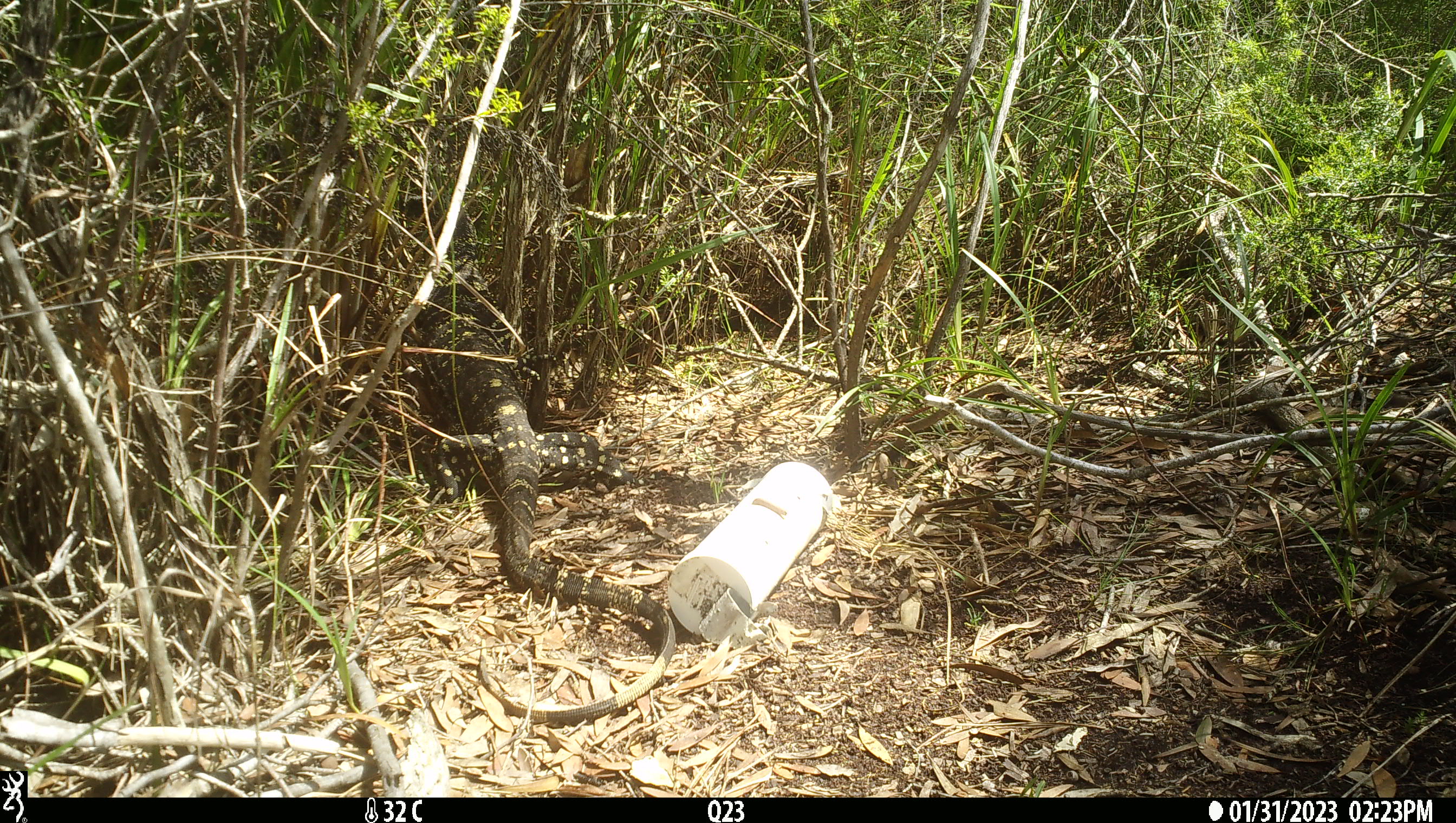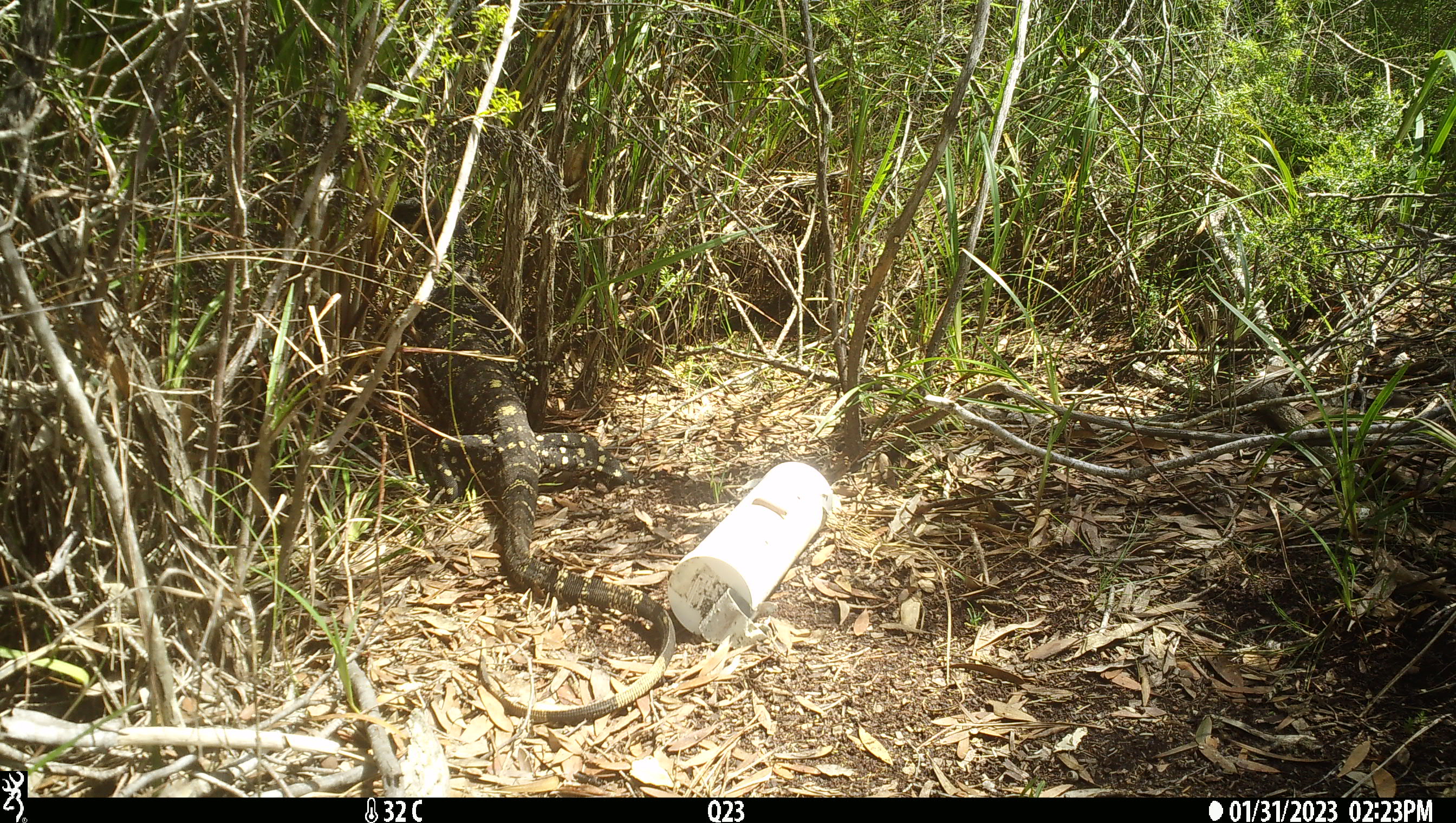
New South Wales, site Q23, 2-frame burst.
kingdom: Animalia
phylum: Chordata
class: Reptilia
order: Squamata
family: Varanidae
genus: Varanus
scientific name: Varanus varius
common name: lace monitor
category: goanna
Goanna (lace monitor) (Varanus varius).